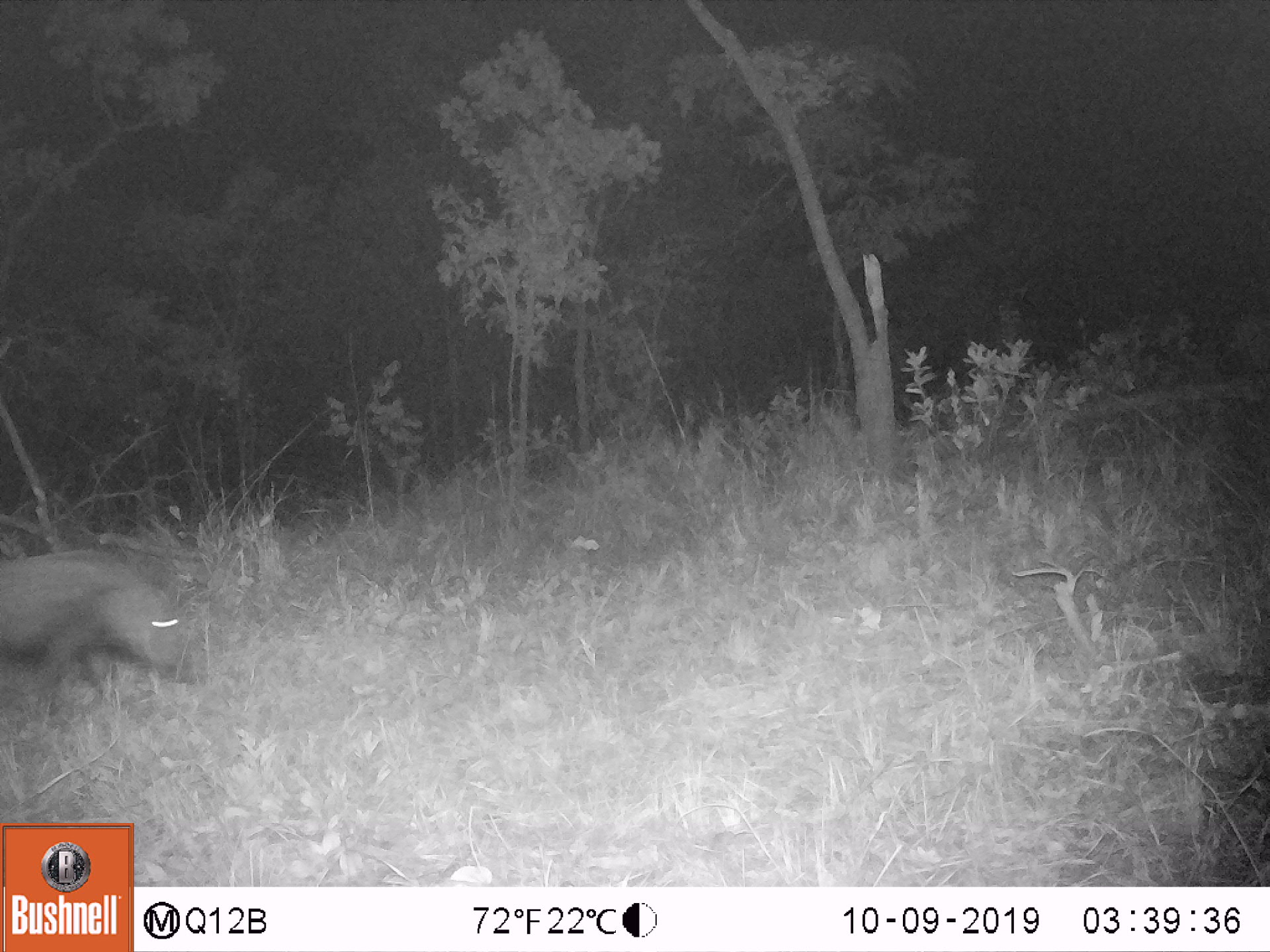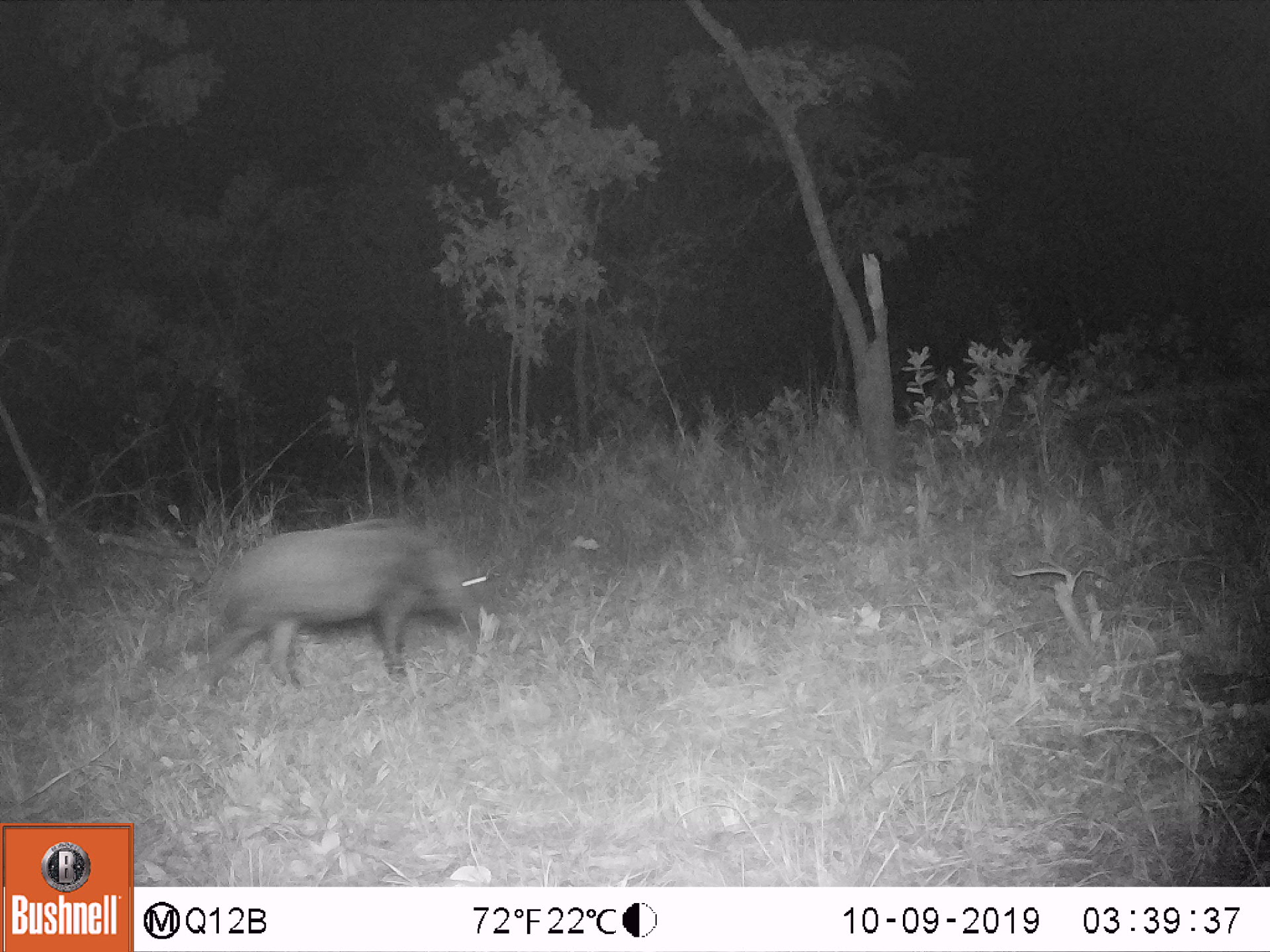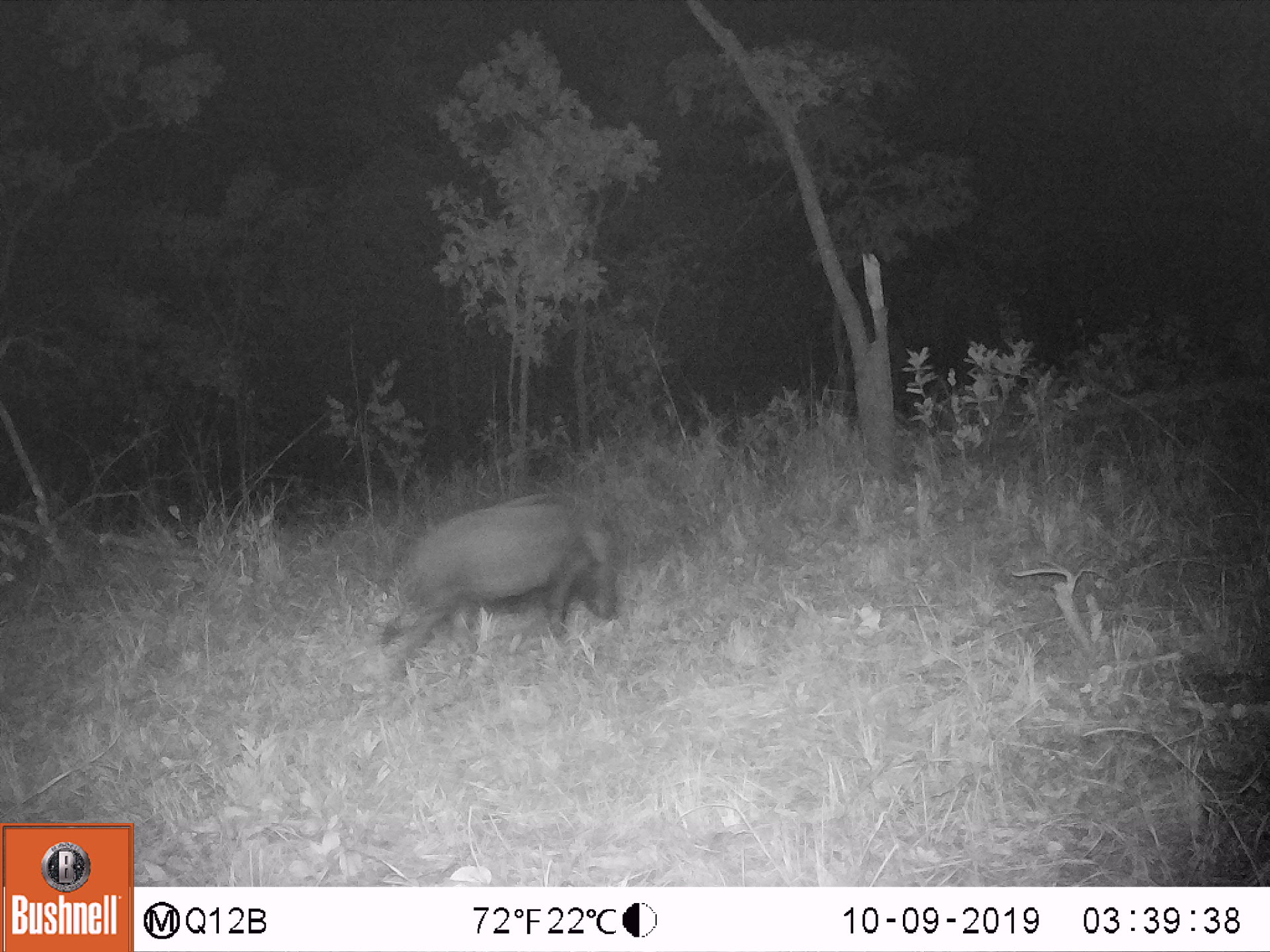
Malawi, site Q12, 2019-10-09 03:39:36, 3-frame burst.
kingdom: Animalia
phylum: Chordata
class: Mammalia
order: Artiodactyla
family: Suidae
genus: Potamochoerus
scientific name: Potamochoerus larvatus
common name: bushpig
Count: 1.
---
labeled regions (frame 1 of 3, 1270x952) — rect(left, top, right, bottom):
bushpig: rect(0, 538, 198, 728)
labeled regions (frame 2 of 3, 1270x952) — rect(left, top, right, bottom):
bushpig: rect(191, 505, 496, 701)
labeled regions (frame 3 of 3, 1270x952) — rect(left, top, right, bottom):
bushpig: rect(370, 483, 627, 685)